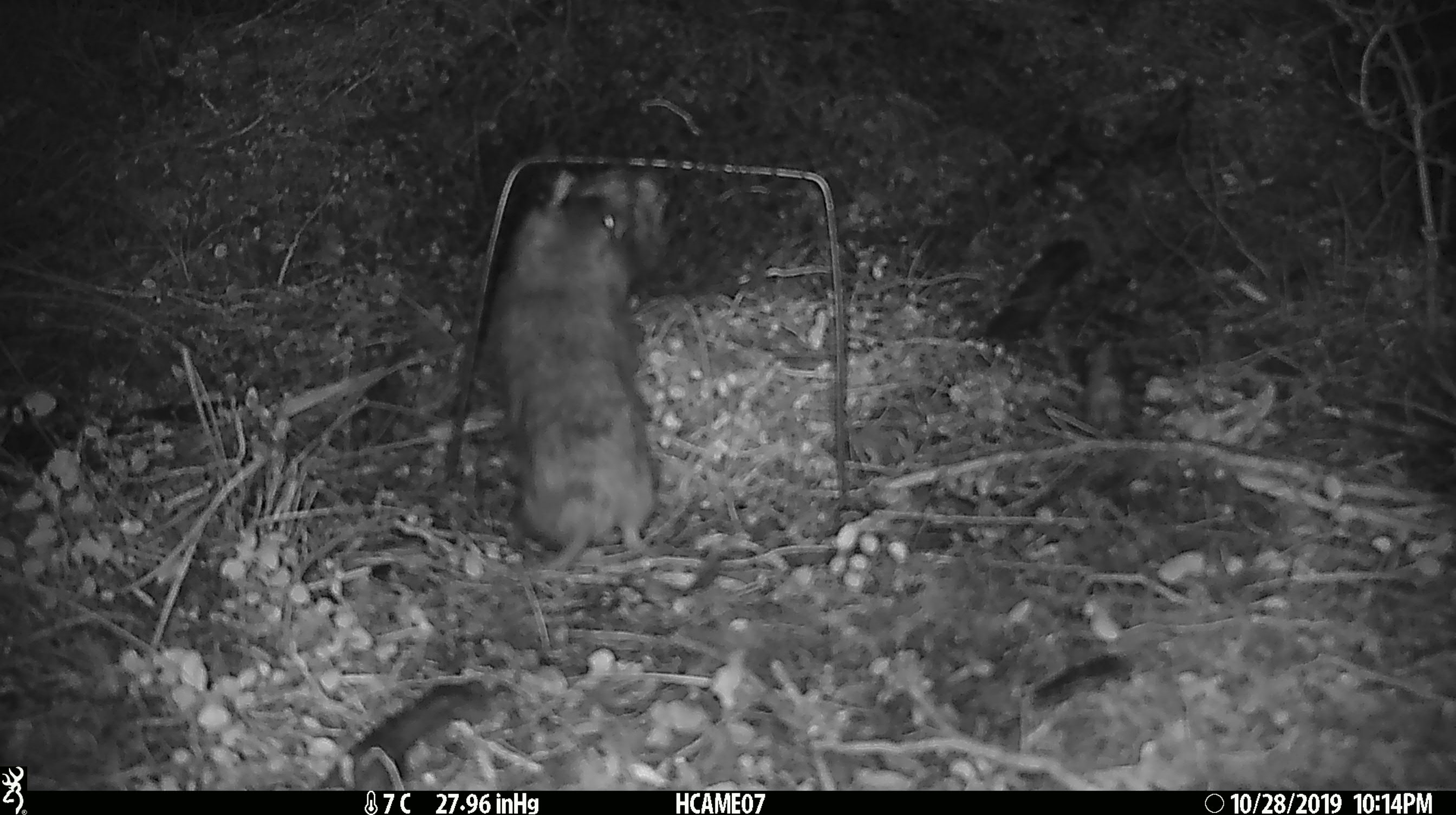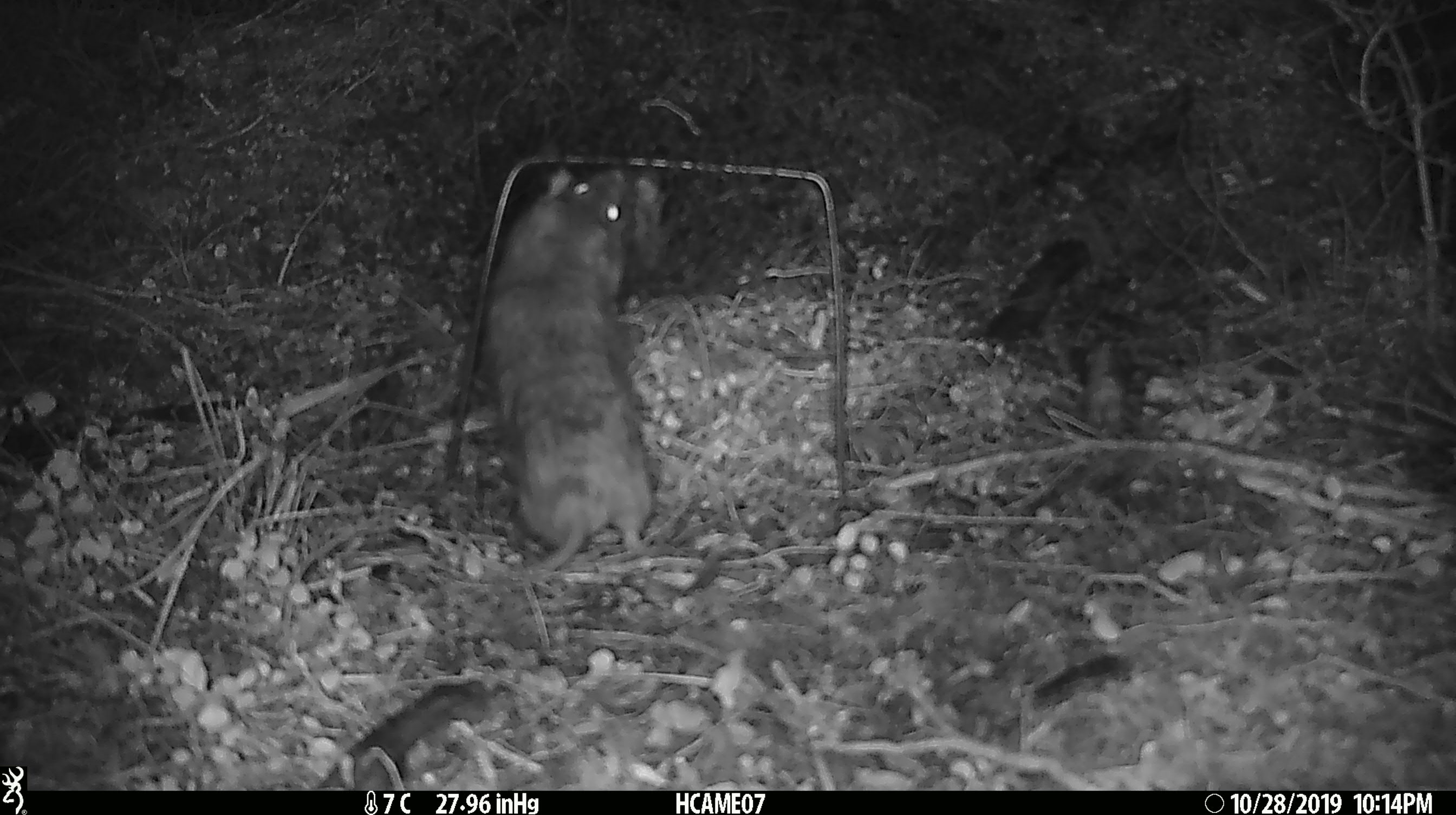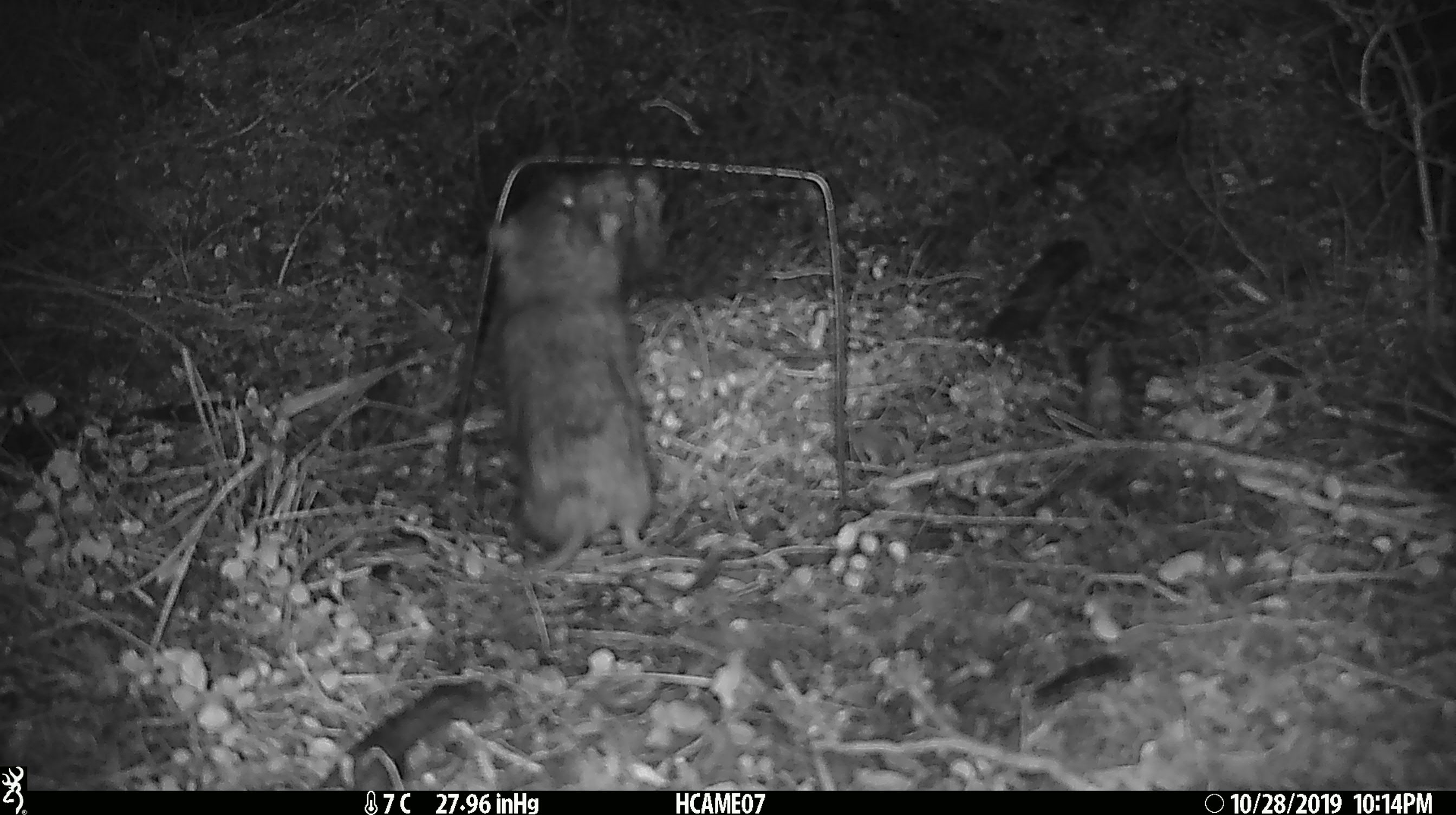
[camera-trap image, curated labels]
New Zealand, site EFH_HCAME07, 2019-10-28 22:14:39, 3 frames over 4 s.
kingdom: Animalia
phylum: Chordata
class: Mammalia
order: Rodentia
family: Muridae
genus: Rattus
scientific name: Rattus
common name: rat